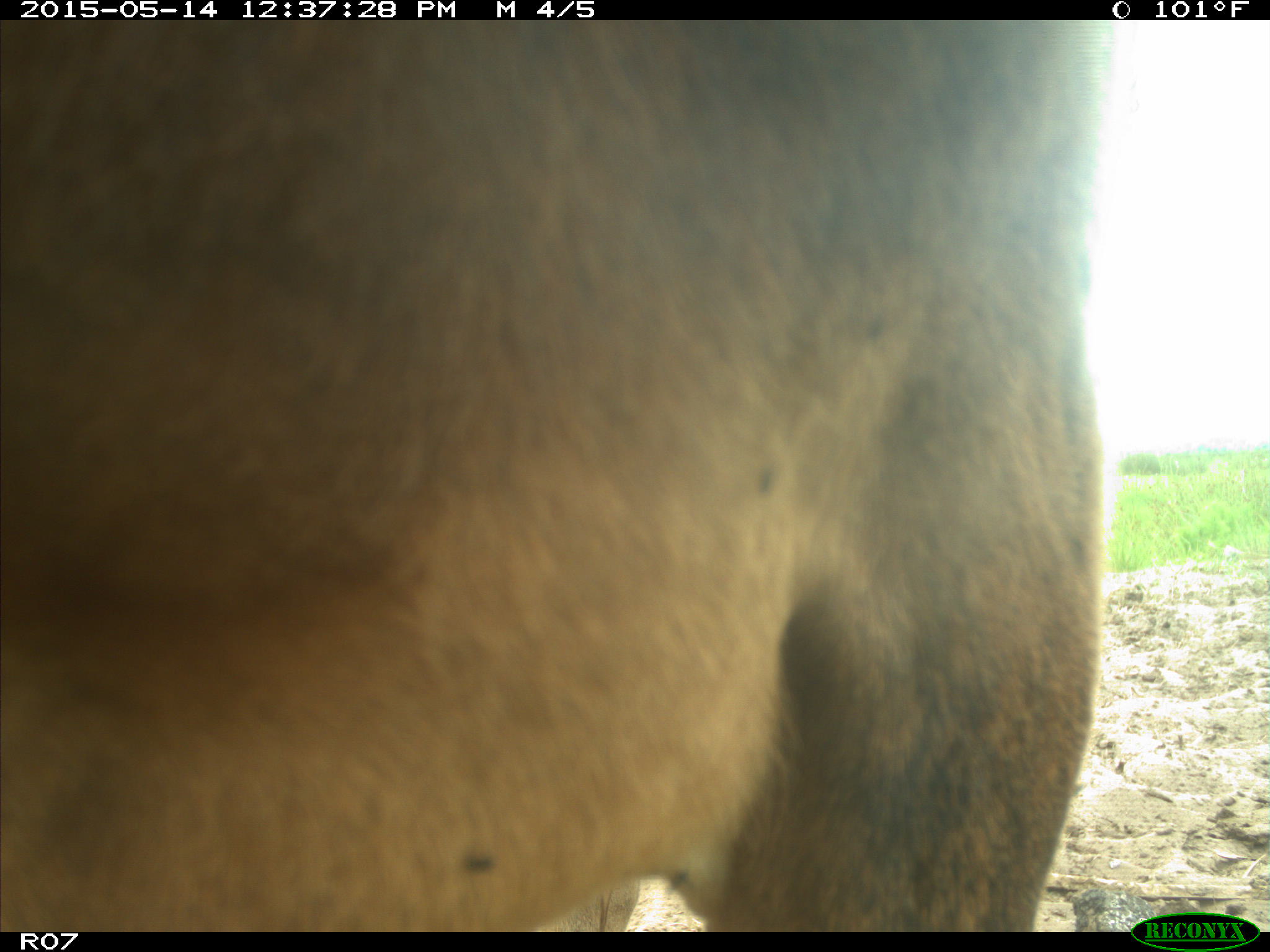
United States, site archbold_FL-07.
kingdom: Animalia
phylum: Chordata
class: Mammalia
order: Artiodactyla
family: Bovidae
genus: Bos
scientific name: Bos taurus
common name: domestic cow